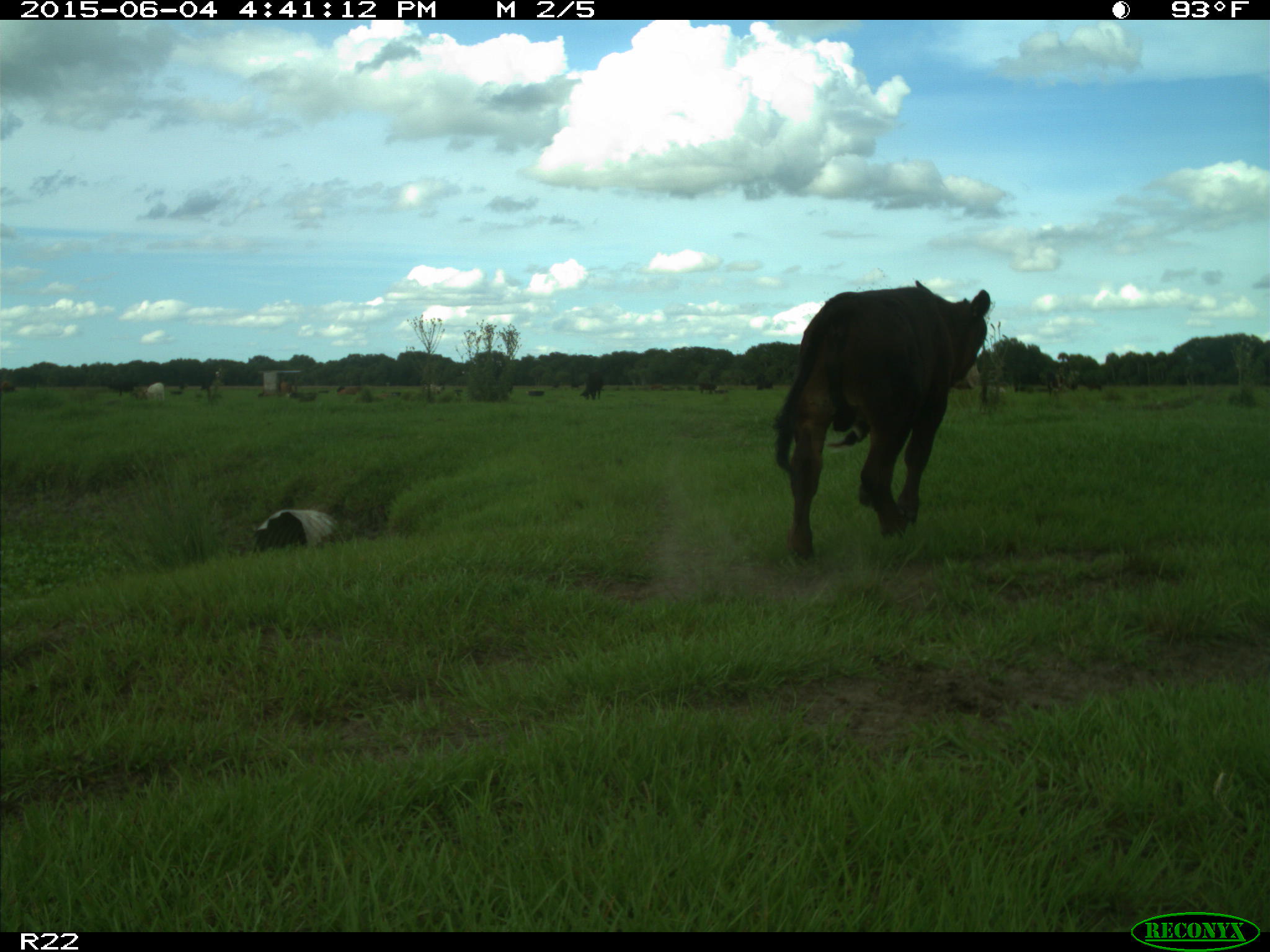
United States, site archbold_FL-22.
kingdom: Animalia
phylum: Chordata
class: Mammalia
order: Artiodactyla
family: Bovidae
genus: Bos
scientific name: Bos taurus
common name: domestic cow